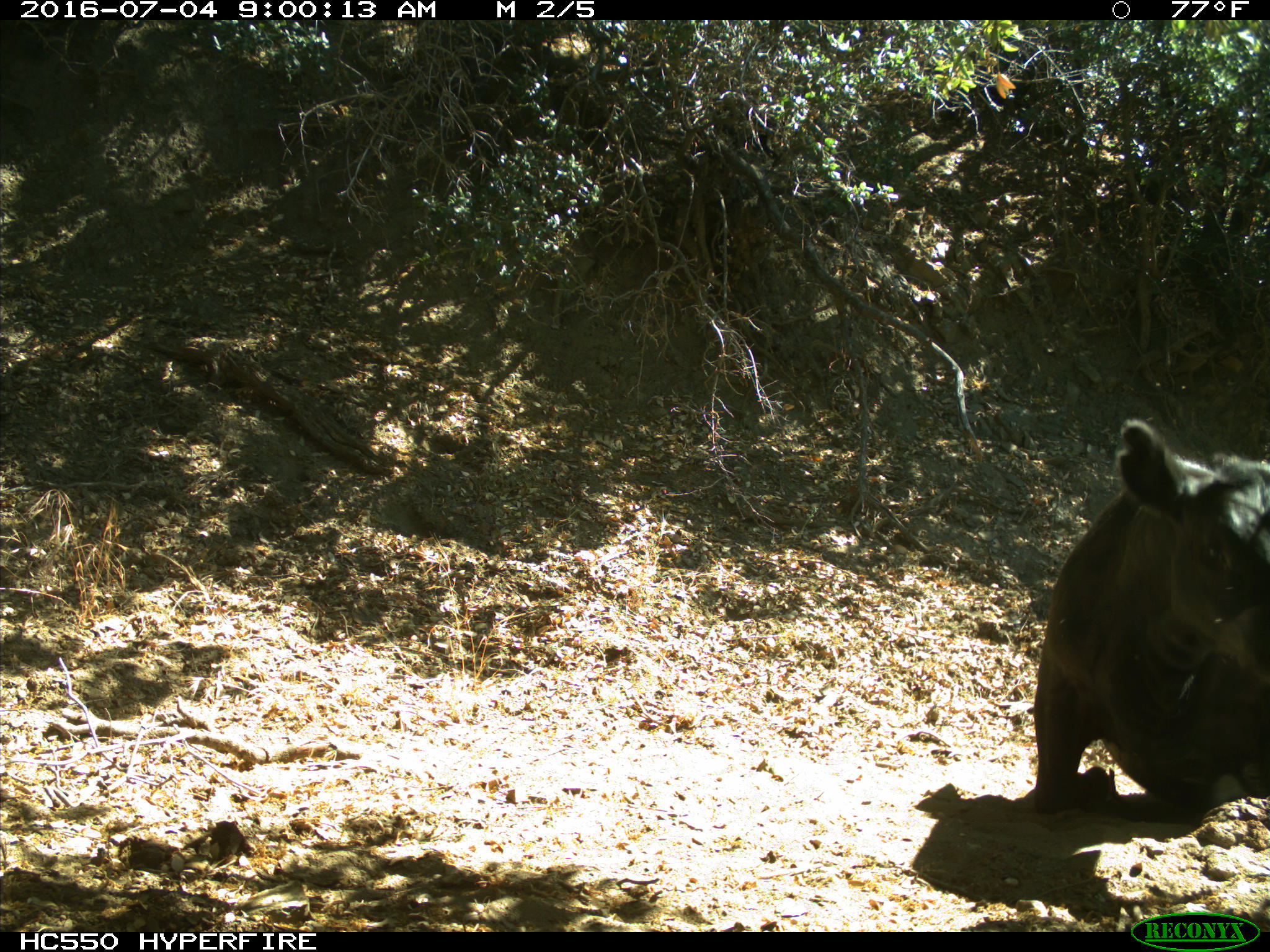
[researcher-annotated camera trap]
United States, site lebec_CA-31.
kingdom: Animalia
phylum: Chordata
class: Mammalia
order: Artiodactyla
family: Bovidae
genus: Bos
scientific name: Bos taurus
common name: domestic cow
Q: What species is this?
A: Bos taurus (domestic cow).